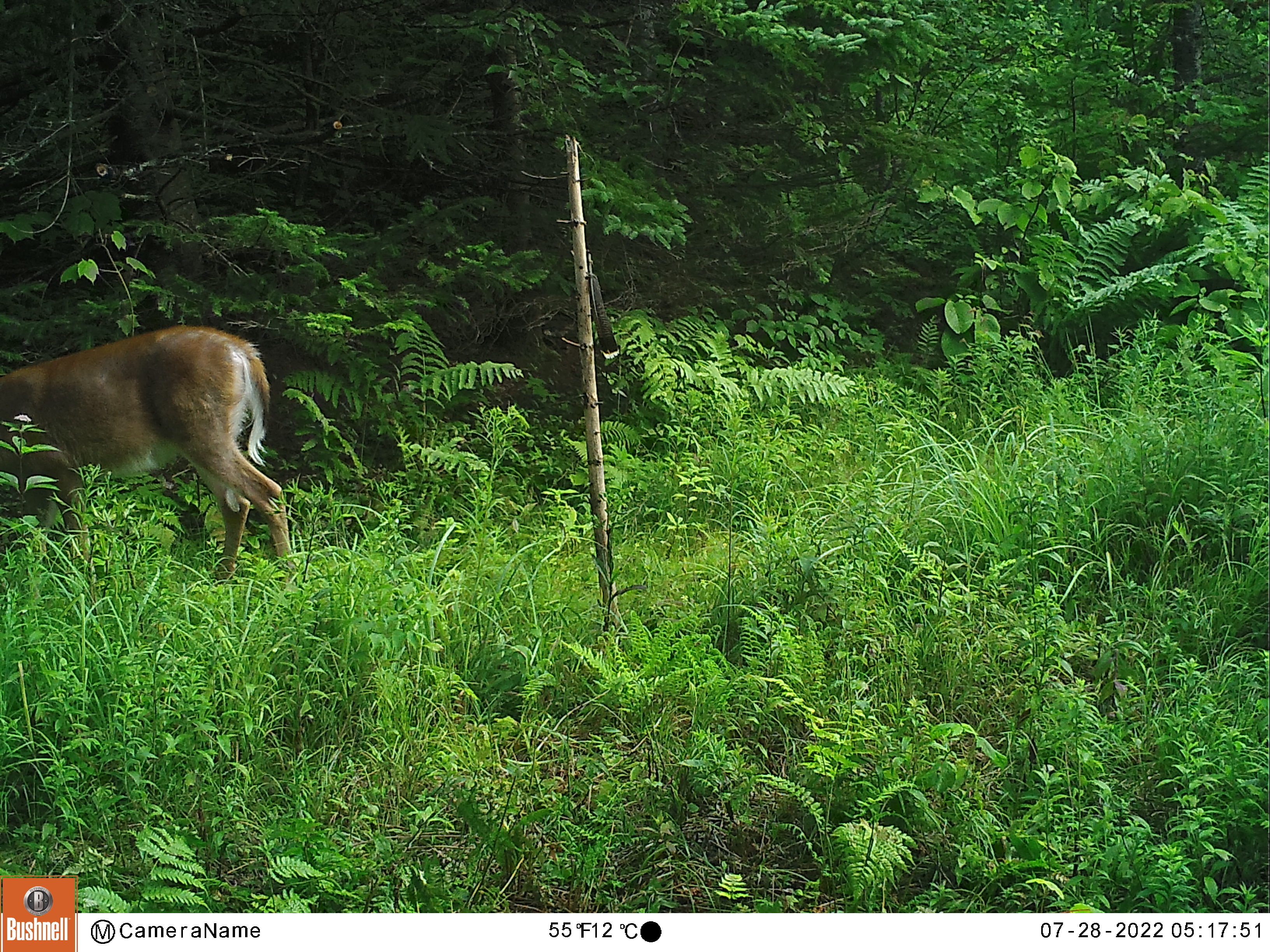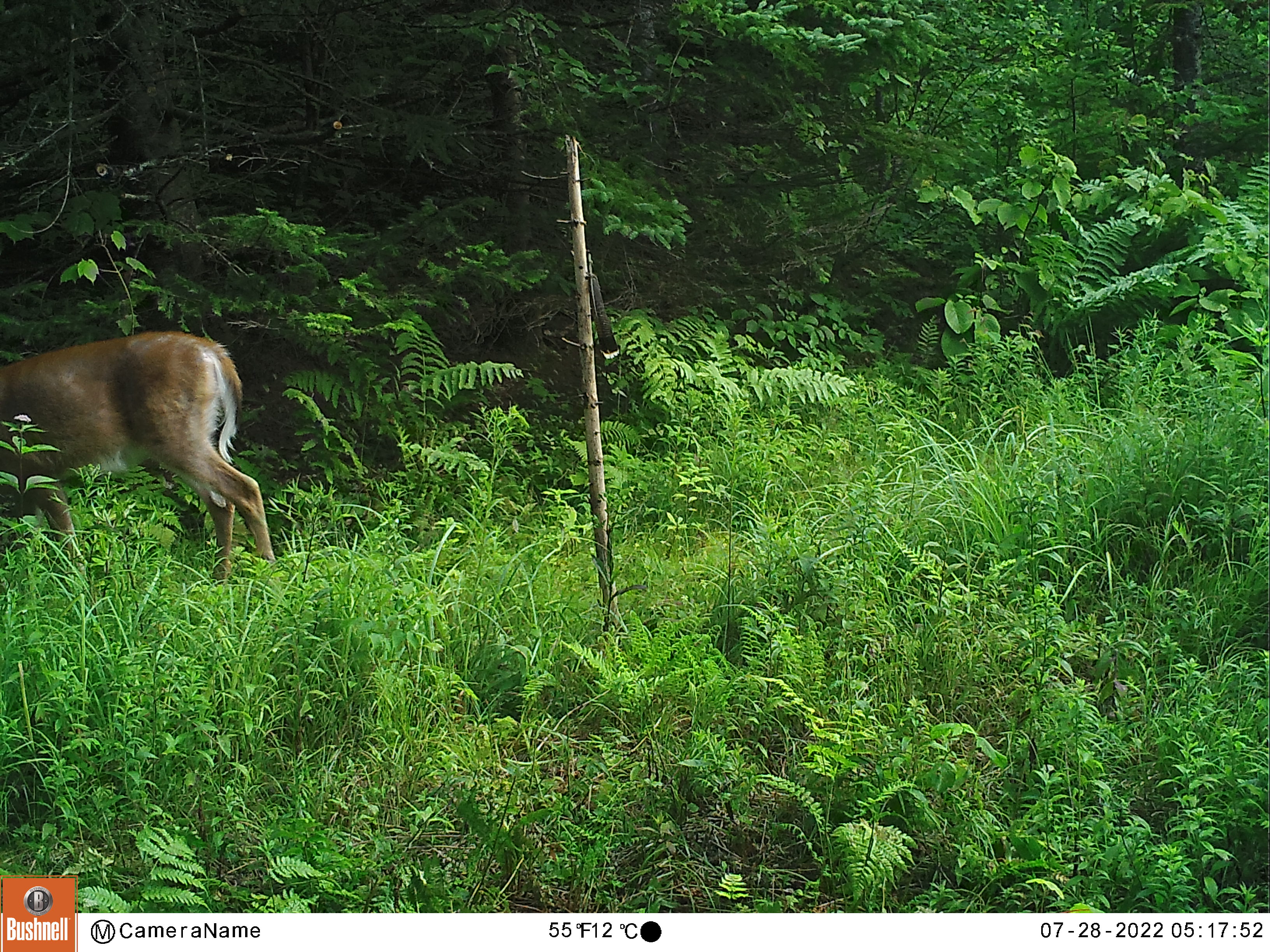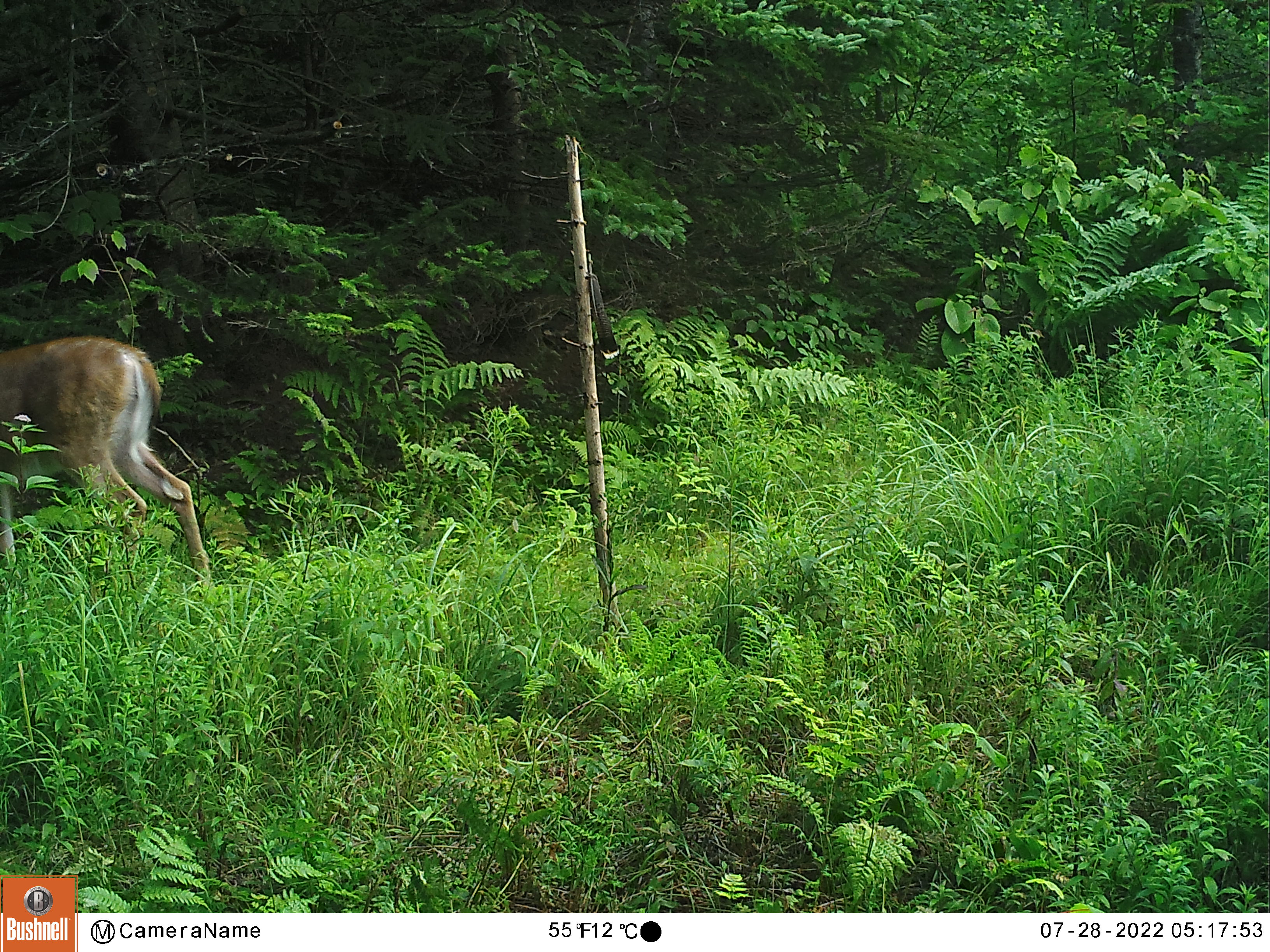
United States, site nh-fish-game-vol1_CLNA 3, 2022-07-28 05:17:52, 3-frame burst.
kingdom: Animalia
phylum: Chordata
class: Mammalia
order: Artiodactyla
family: Cervidae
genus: Odocoileus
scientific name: Odocoileus virginianus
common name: white-tailed deer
White-tailed deer (Odocoileus virginianus).